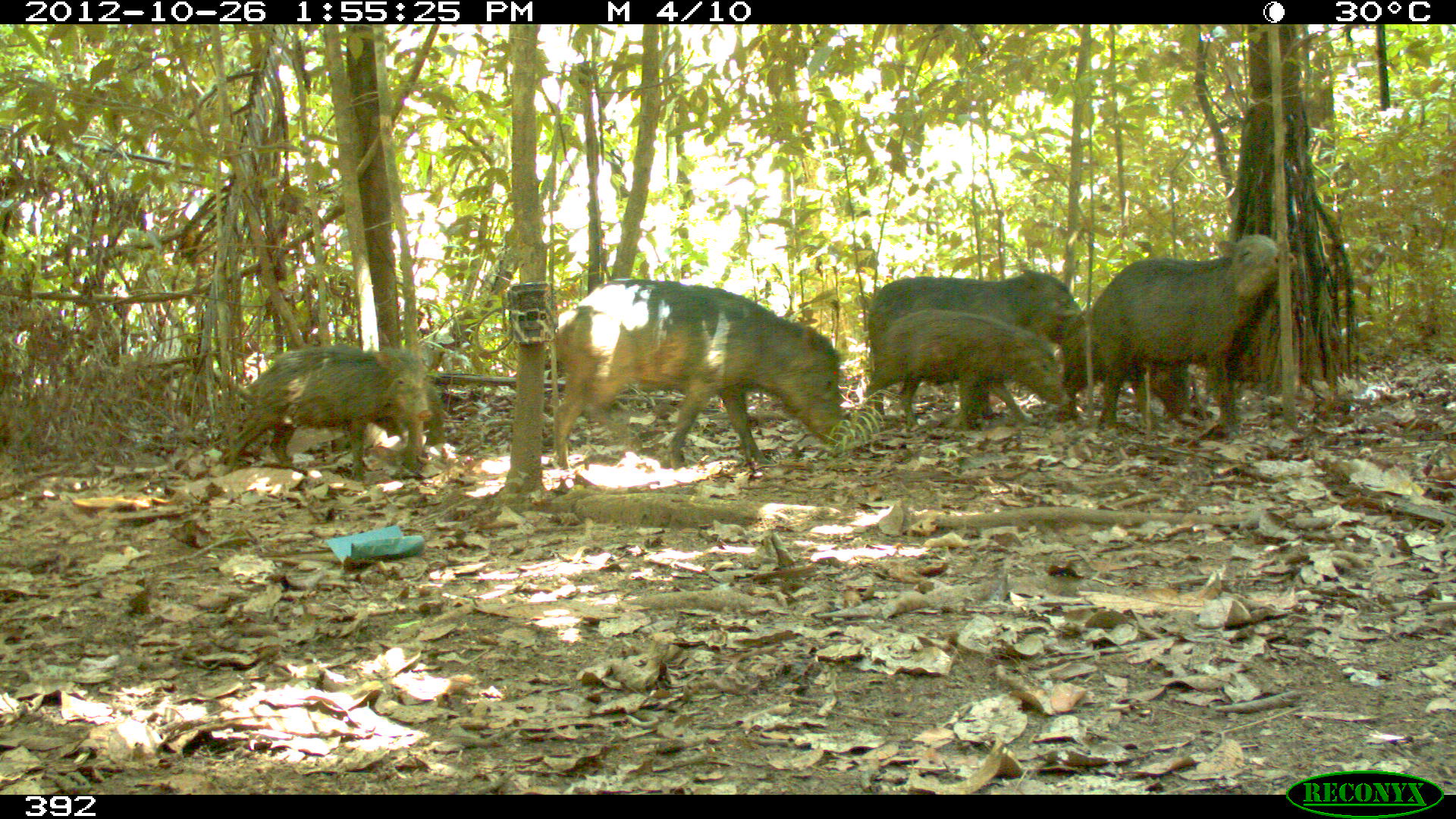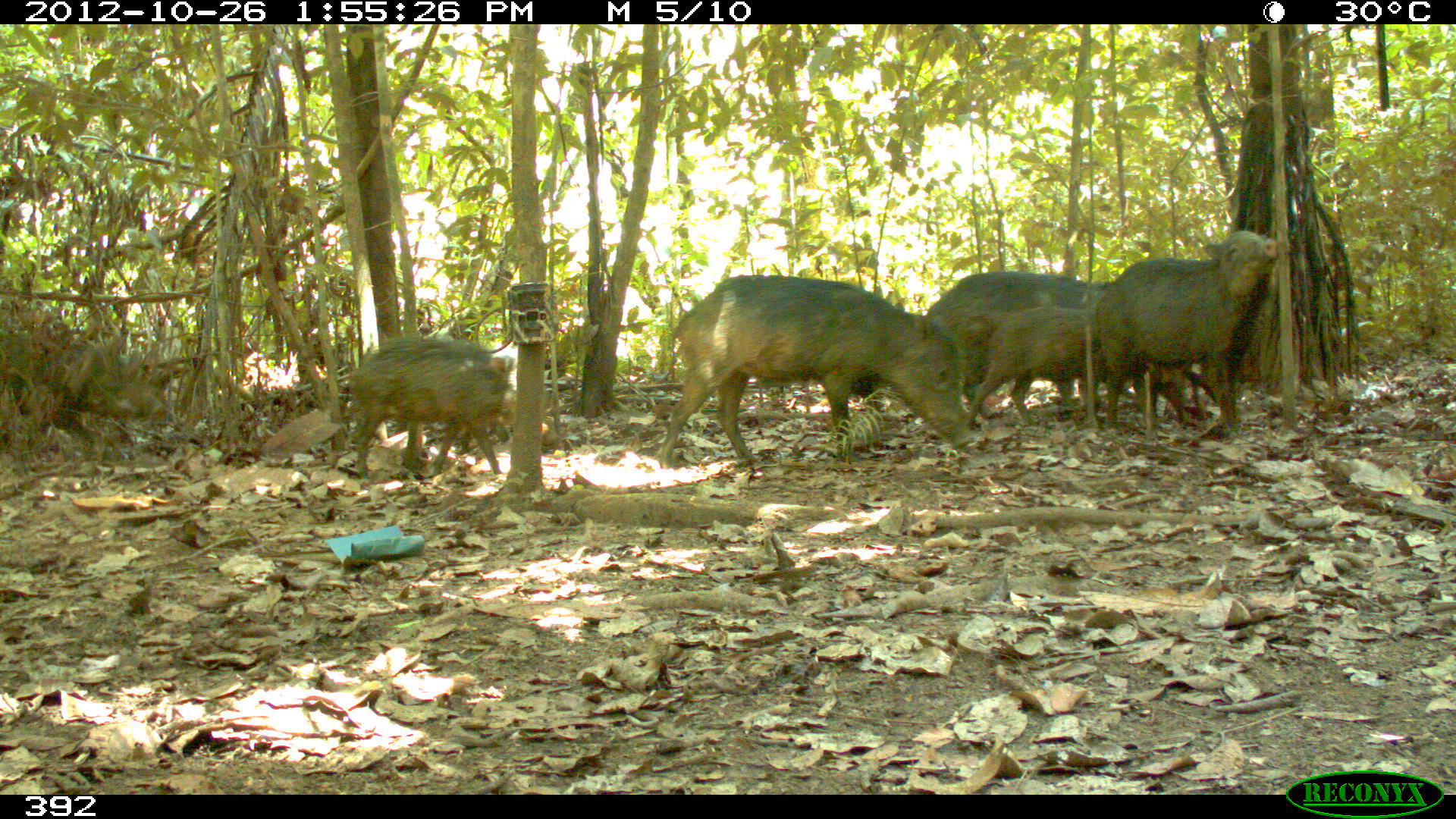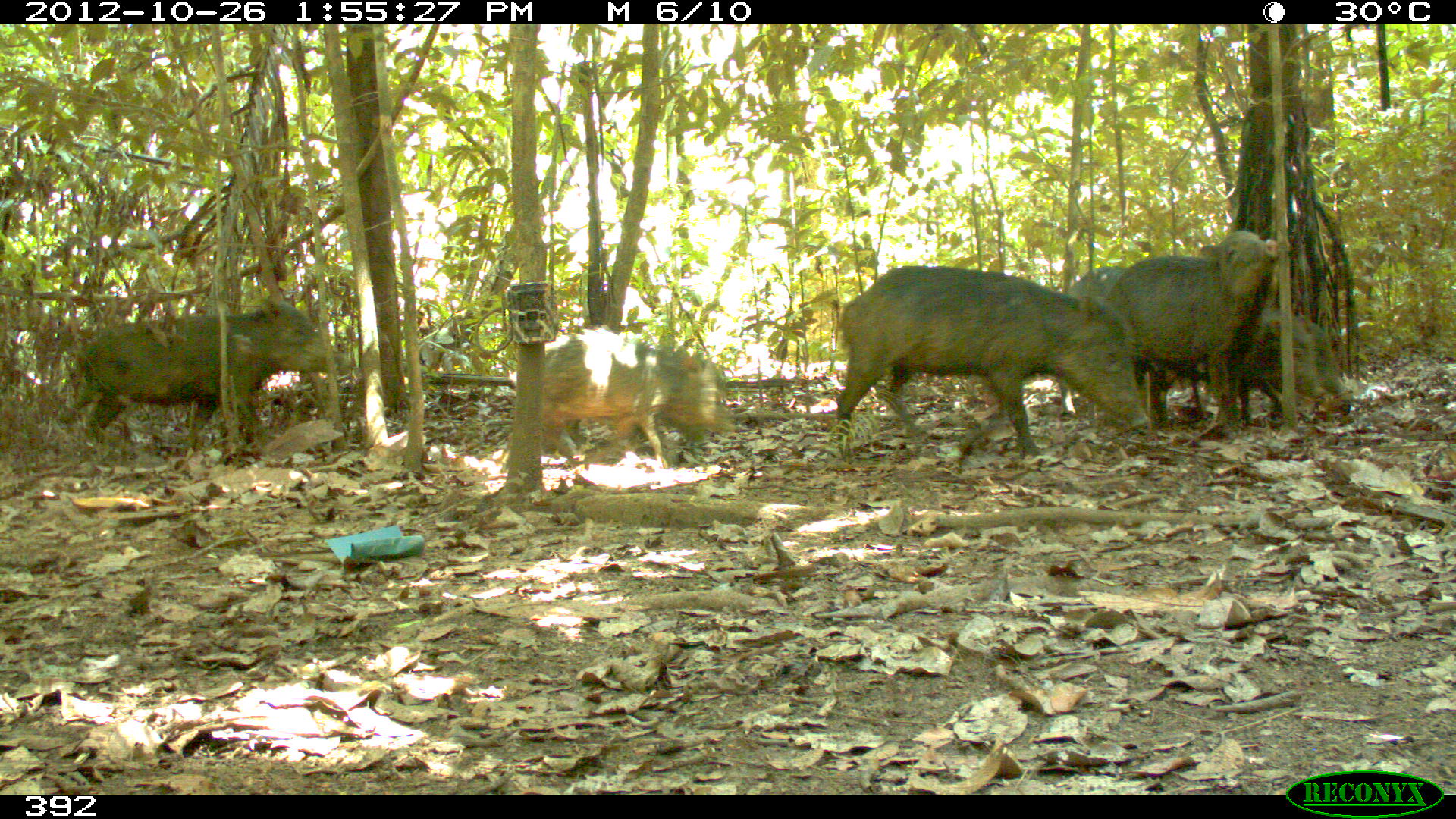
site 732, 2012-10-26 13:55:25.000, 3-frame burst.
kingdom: Animalia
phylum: Chordata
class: Mammalia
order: Artiodactyla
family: Tayassuidae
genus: Tayassu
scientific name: Tayassu pecari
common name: white-lipped peccary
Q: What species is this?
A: Tayassu pecari (white-lipped peccary).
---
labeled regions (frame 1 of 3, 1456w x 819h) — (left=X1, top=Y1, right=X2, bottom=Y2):
tayassu pecari: (left=546, top=277, right=843, bottom=472); (left=1083, top=234, right=1295, bottom=438); (left=865, top=267, right=1098, bottom=423); (left=222, top=344, right=433, bottom=482); (left=853, top=308, right=1073, bottom=428)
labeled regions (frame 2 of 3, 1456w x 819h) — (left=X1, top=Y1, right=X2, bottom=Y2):
tayassu pecari: (left=654, top=273, right=969, bottom=472); (left=914, top=268, right=1203, bottom=426); (left=1087, top=230, right=1282, bottom=435); (left=347, top=334, right=560, bottom=481); (left=946, top=302, right=1168, bottom=426); (left=0, top=340, right=162, bottom=445)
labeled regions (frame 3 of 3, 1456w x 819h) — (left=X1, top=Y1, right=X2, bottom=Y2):
tayassu pecari: (left=836, top=265, right=1152, bottom=454); (left=56, top=292, right=353, bottom=468); (left=1059, top=263, right=1345, bottom=422); (left=1103, top=229, right=1292, bottom=438); (left=499, top=327, right=735, bottom=483); (left=1136, top=307, right=1329, bottom=430)